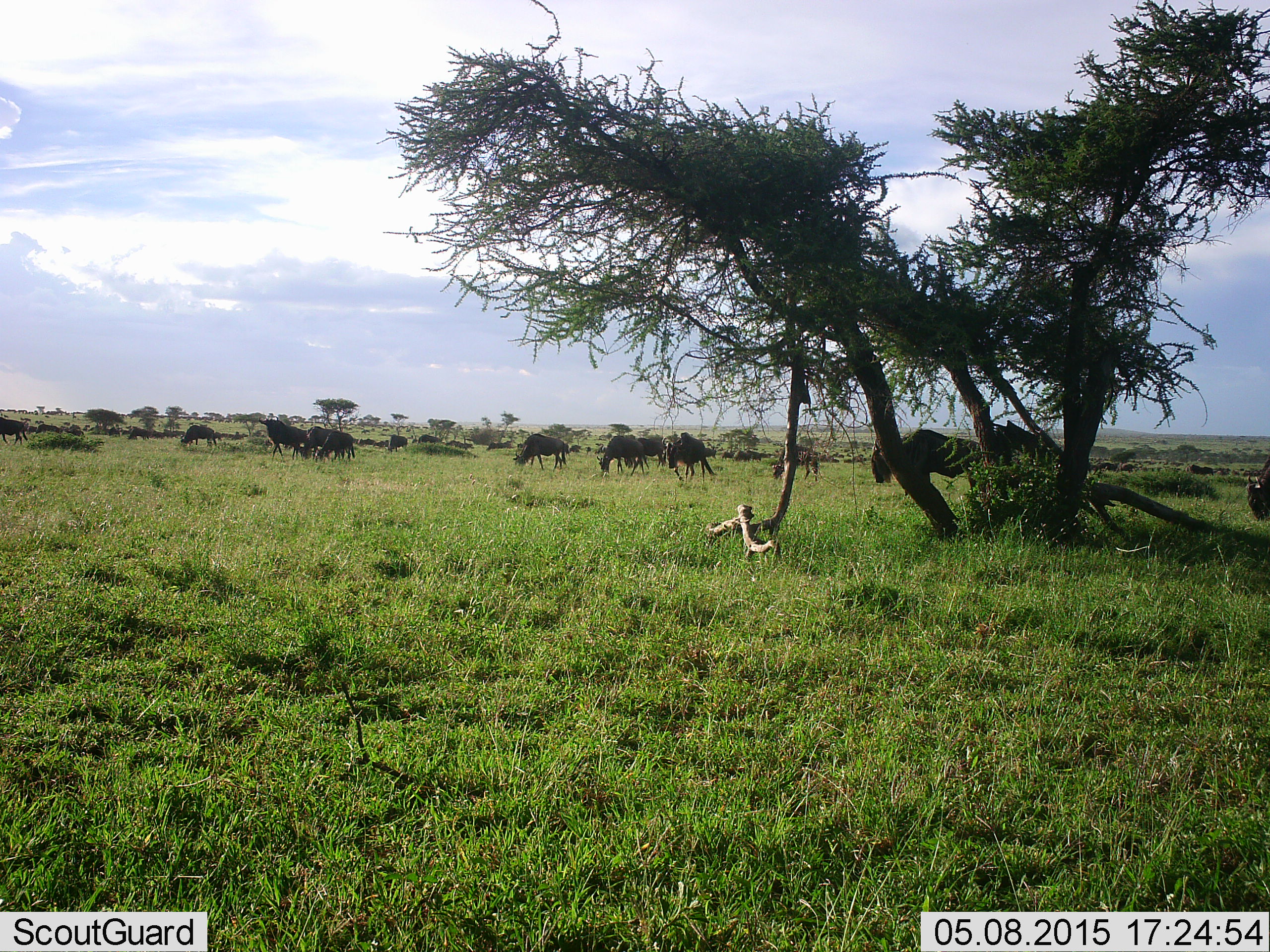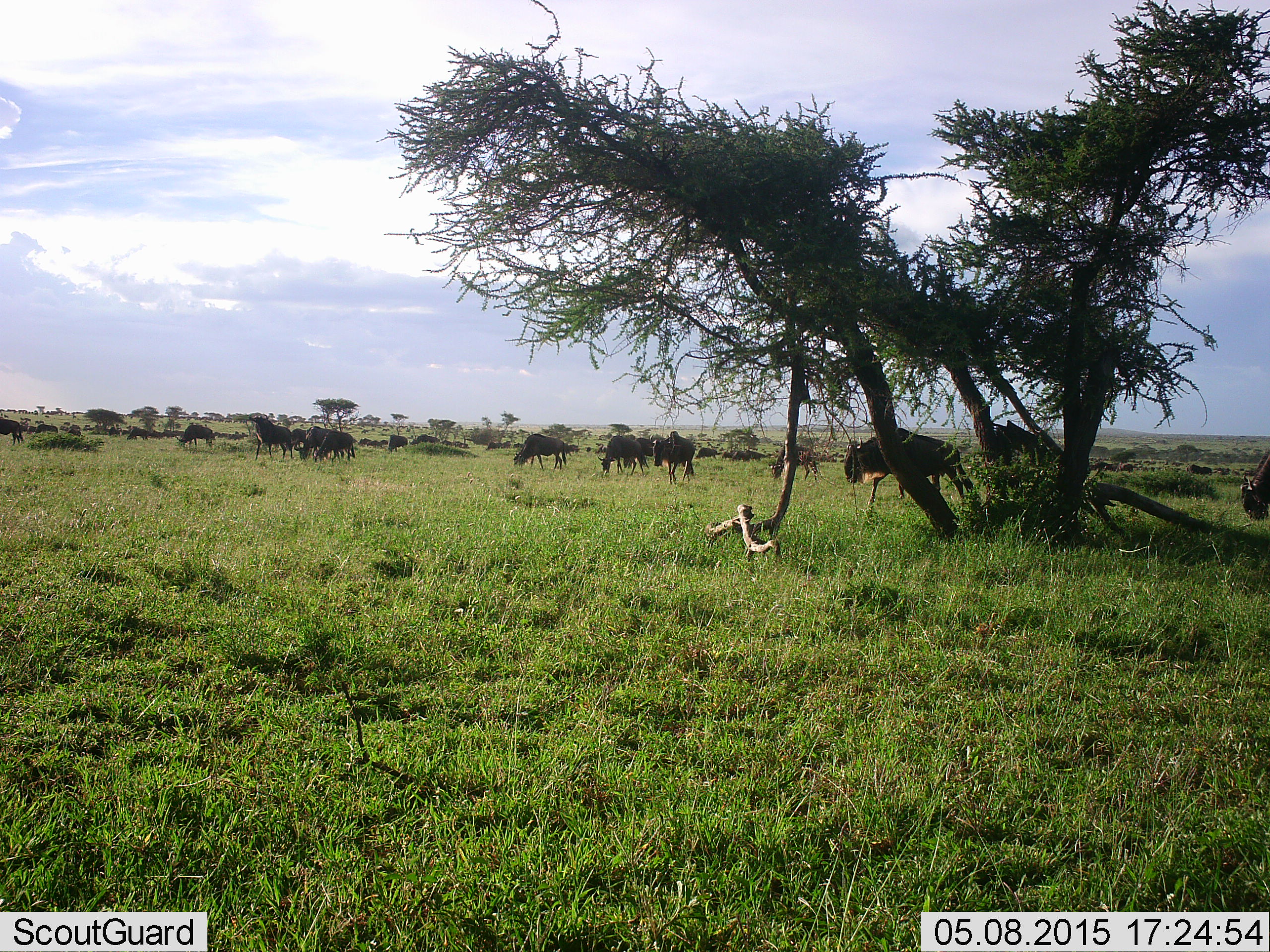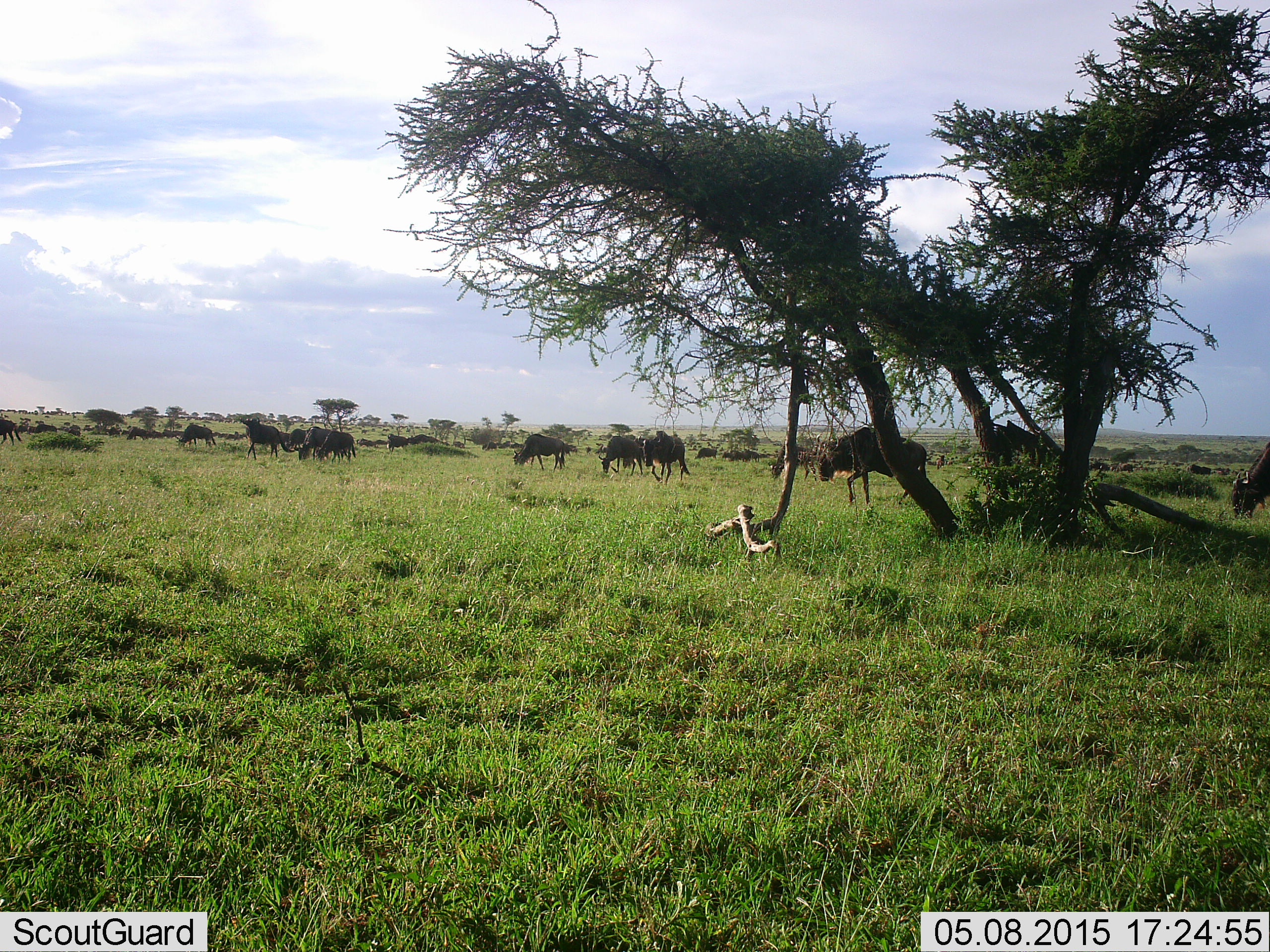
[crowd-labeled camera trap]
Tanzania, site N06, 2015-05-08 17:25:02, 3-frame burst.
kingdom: Animalia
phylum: Chordata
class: Mammalia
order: Artiodactyla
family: Bovidae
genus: Connochaetes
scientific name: Connochaetes taurinus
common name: blue wildebeest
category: wildebeest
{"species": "wildebeest (blue wildebeest) (Connochaetes taurinus)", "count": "11-50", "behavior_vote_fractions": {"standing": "60%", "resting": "0%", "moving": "70%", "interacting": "10%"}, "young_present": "0%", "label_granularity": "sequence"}